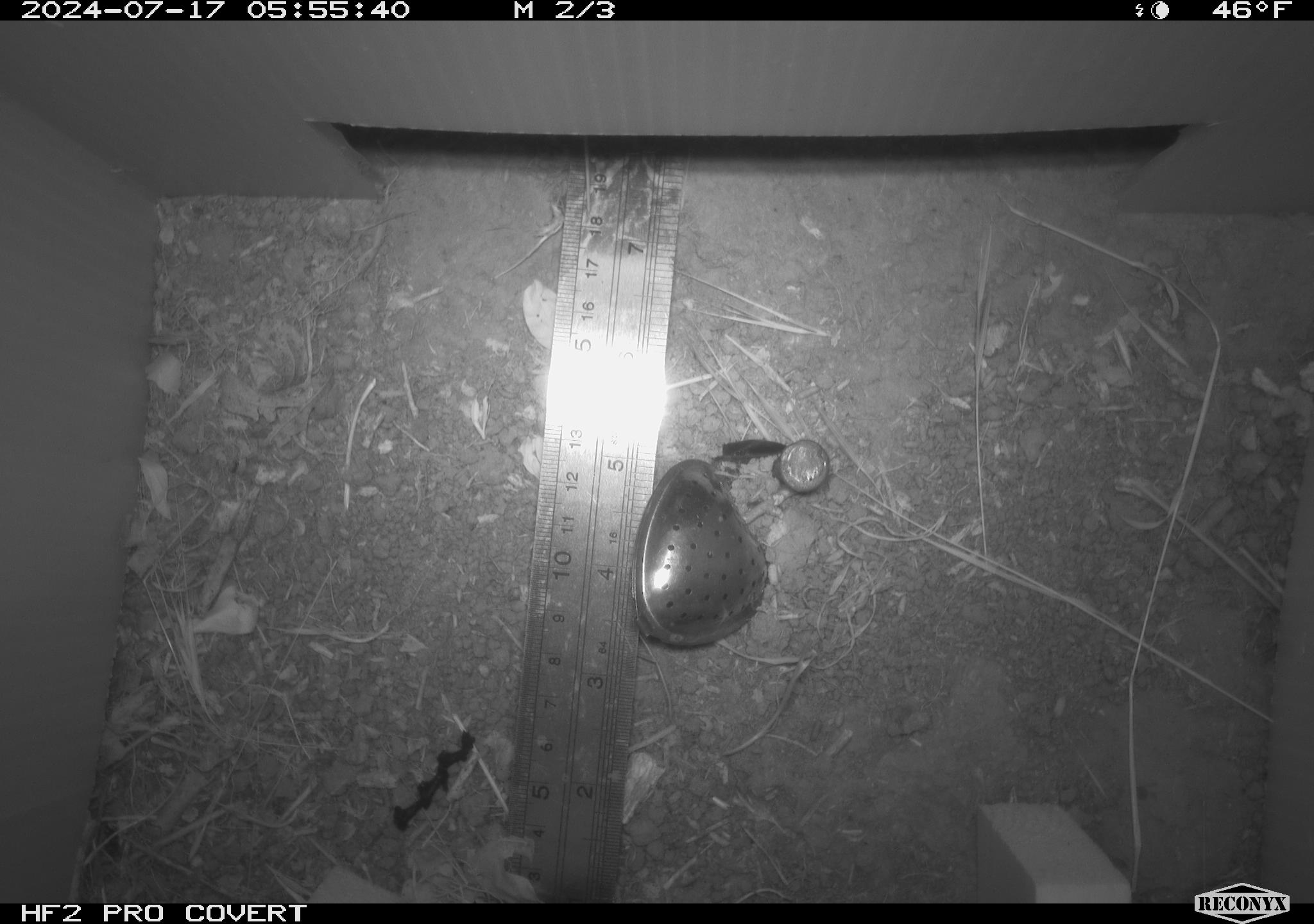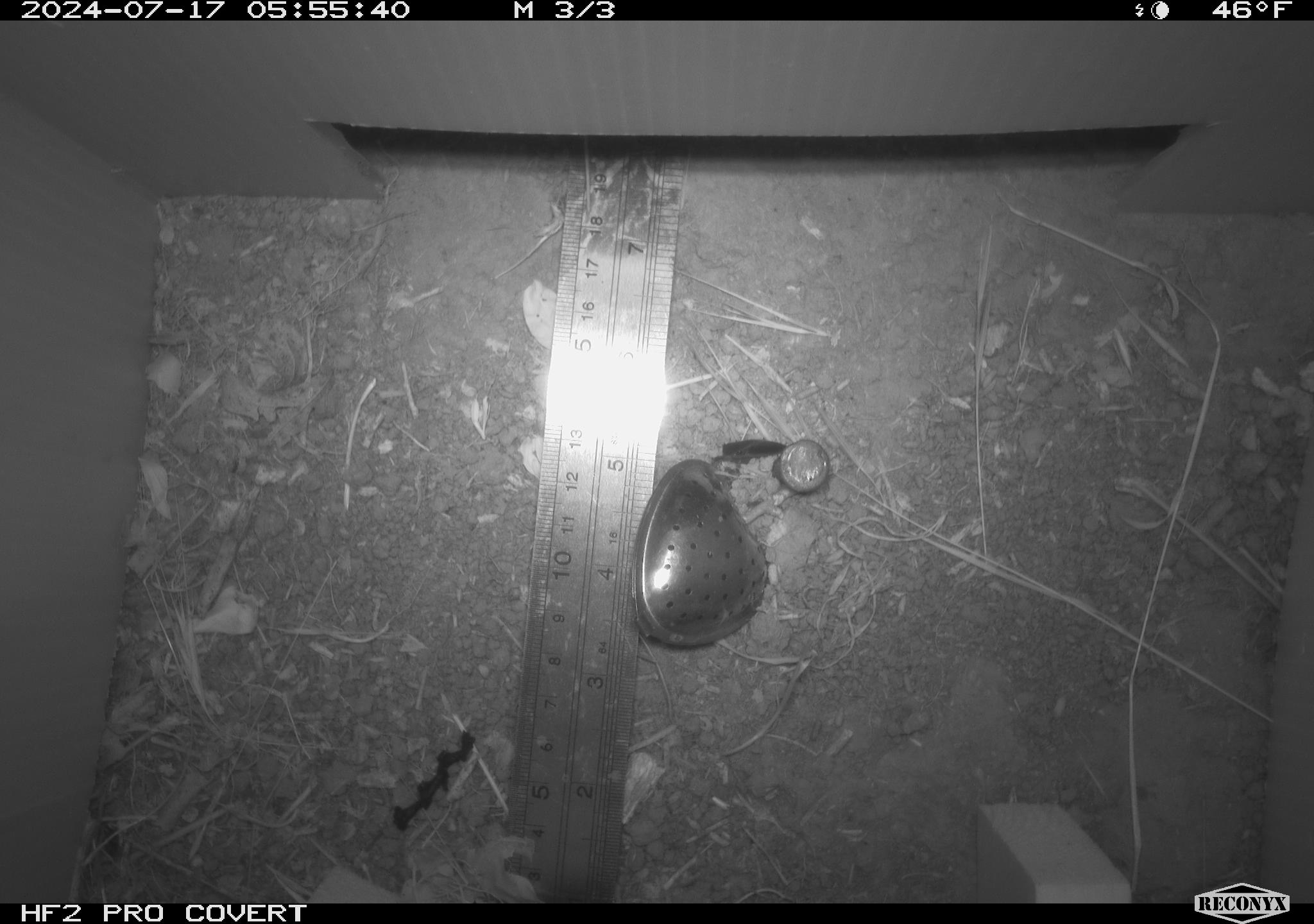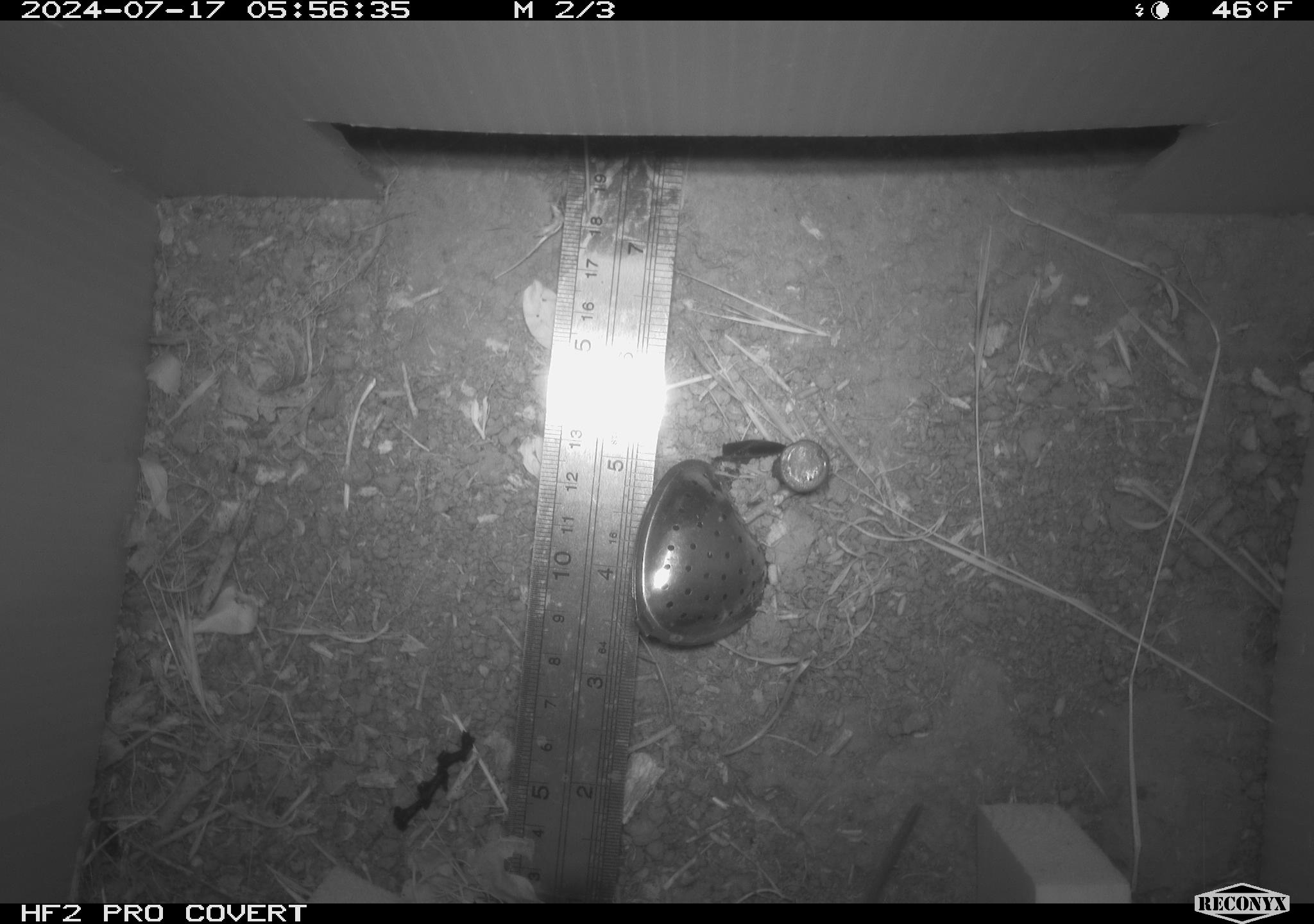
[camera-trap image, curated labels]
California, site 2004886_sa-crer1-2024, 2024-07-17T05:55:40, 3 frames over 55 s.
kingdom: Animalia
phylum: Chordata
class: Mammalia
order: Rodentia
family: Cricetidae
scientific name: Arvicolinae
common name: voles, lemmings, and muskrats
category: arvicolinae subfamily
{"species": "arvicolinae subfamily (voles, lemmings, and muskrats) (Arvicolinae)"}